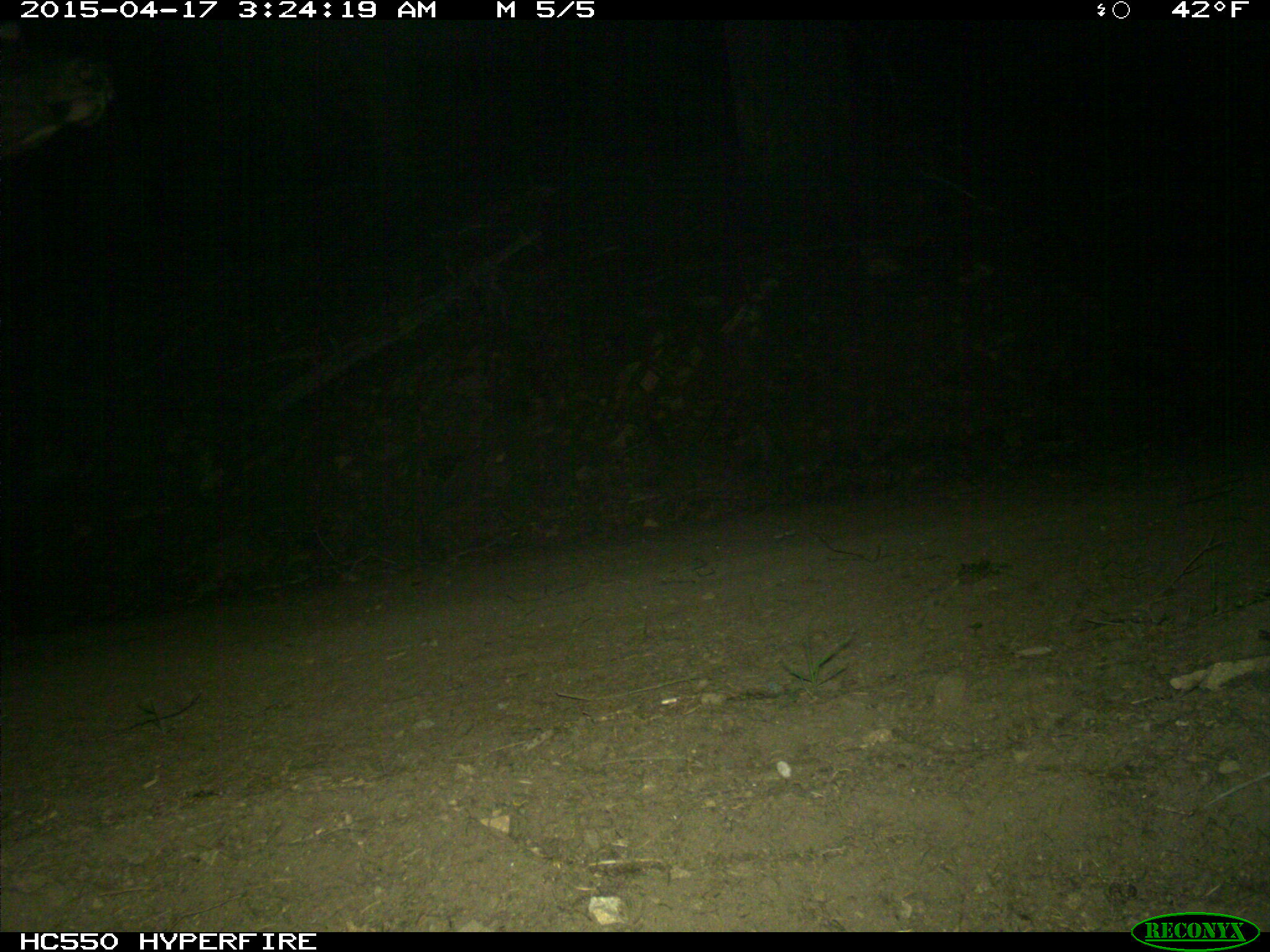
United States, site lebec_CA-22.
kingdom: Animalia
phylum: Chordata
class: Mammalia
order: Artiodactyla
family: Cervidae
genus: Cervus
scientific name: Cervus canadensis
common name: elk